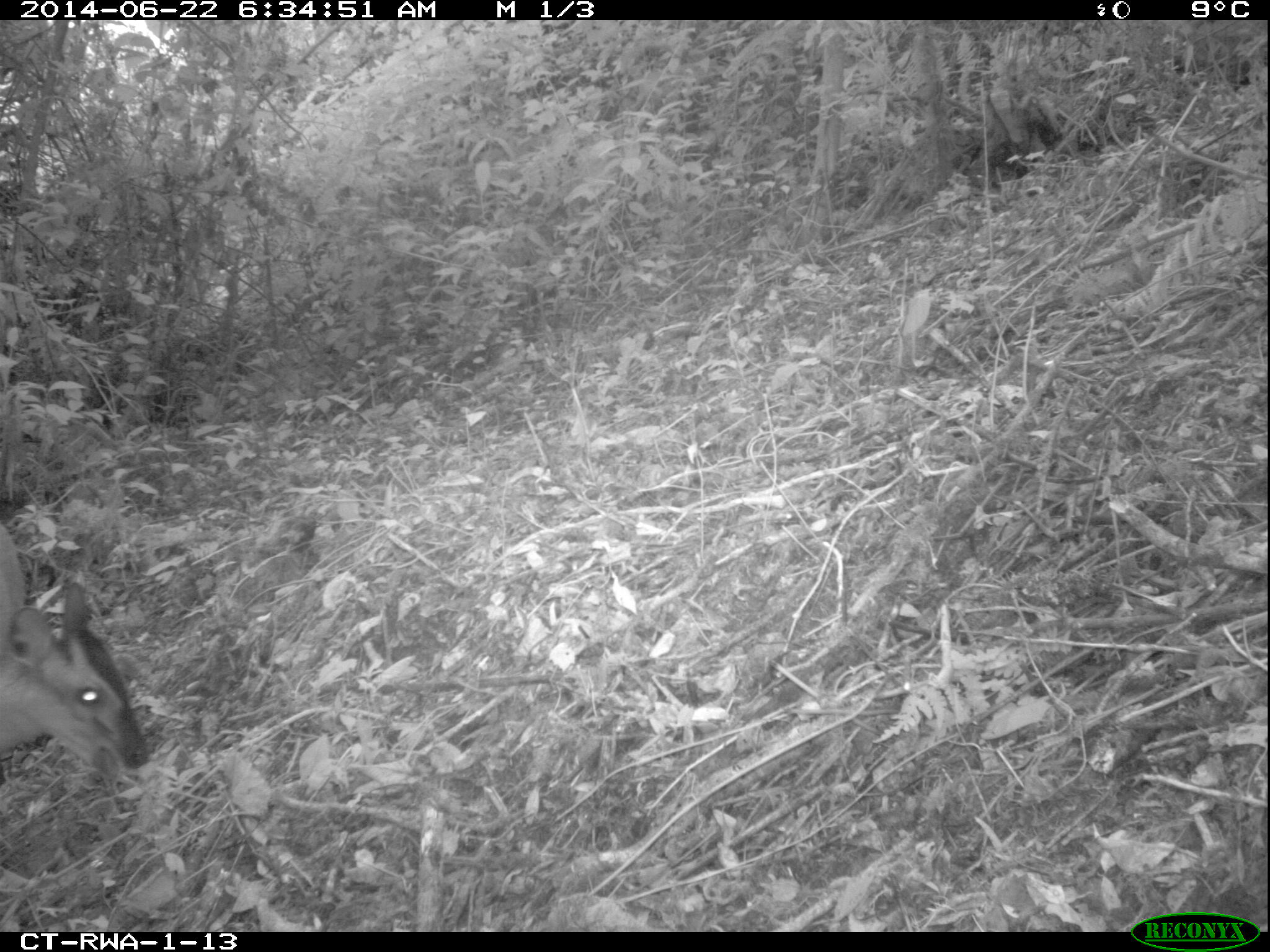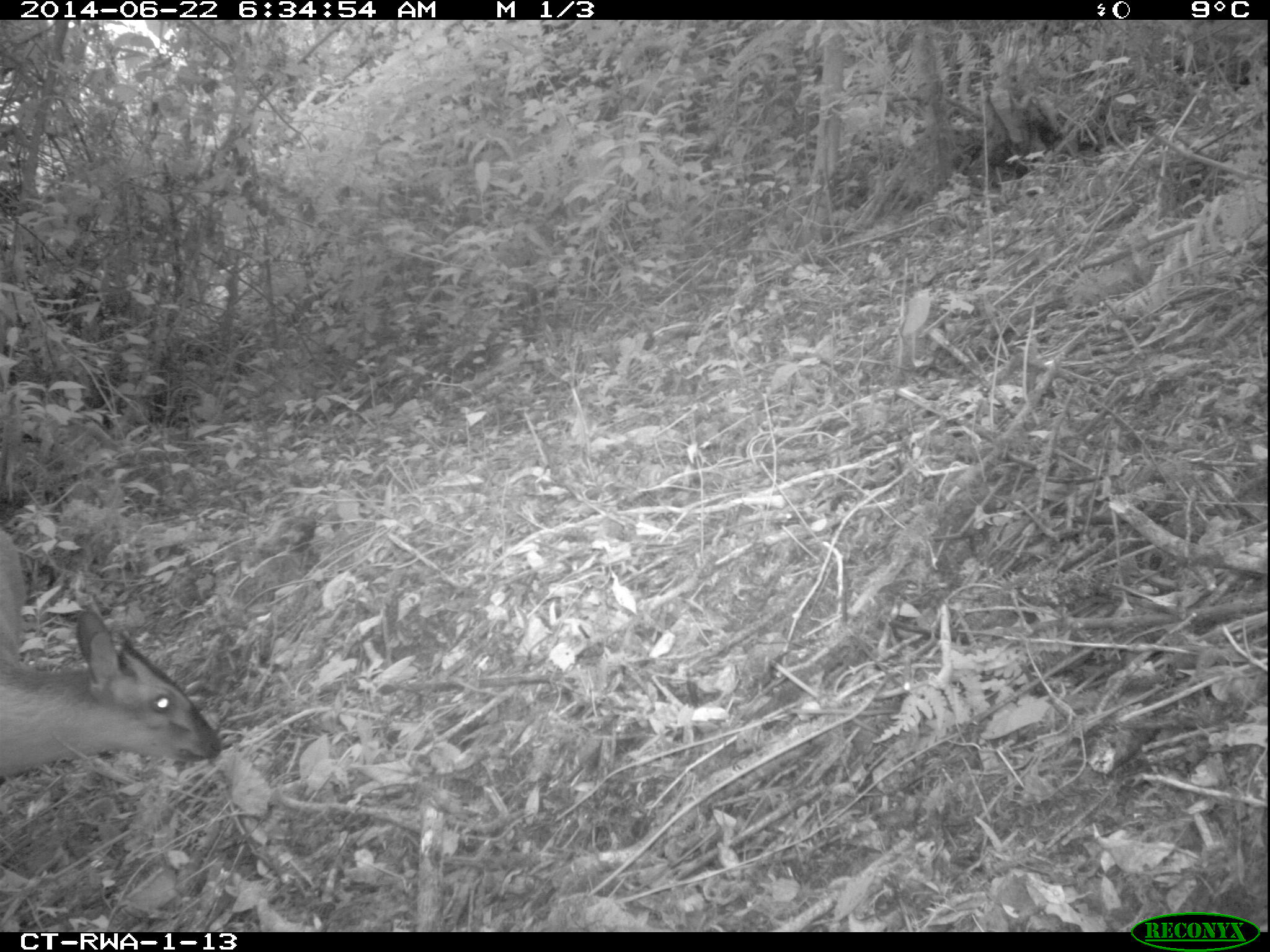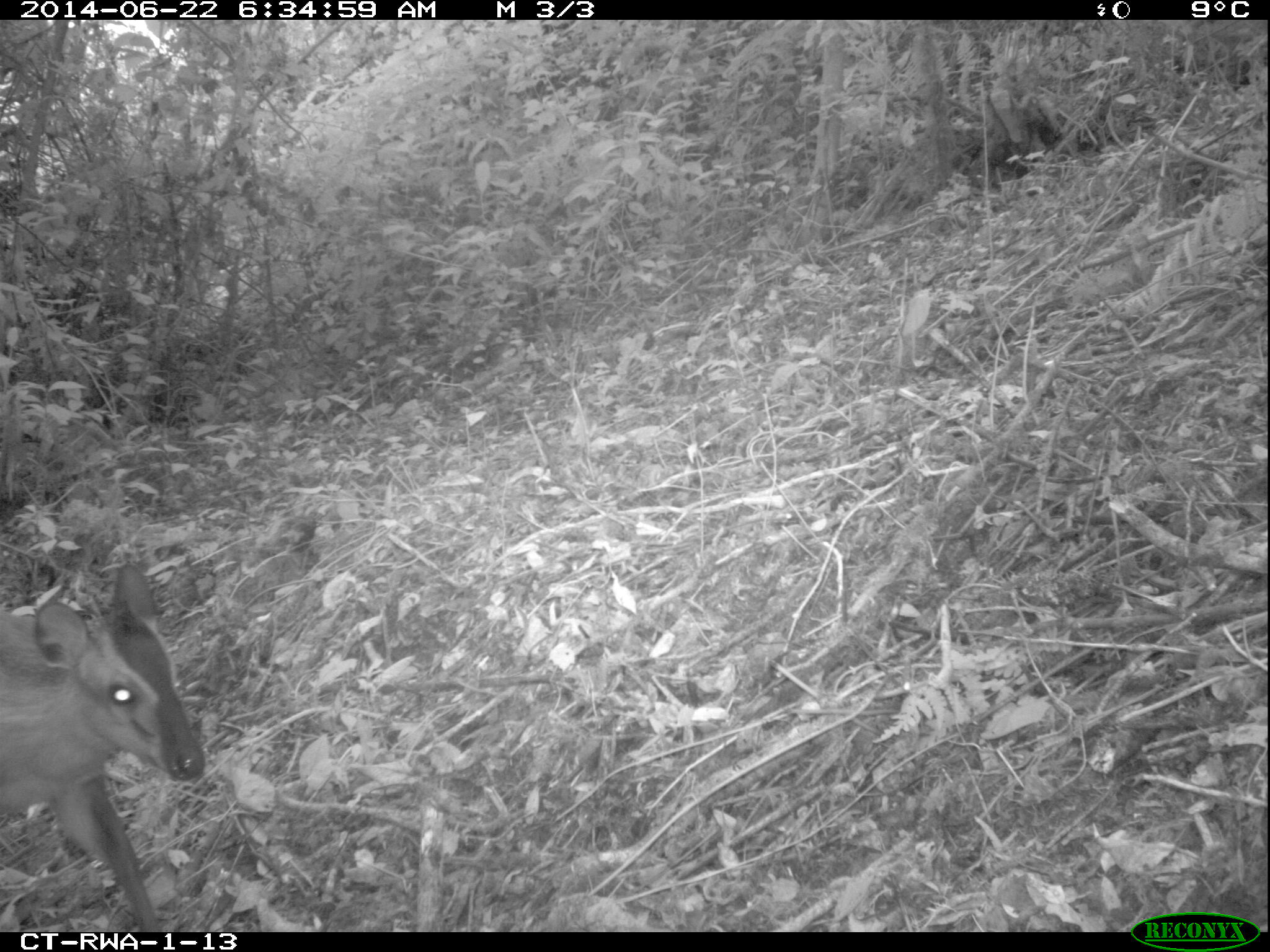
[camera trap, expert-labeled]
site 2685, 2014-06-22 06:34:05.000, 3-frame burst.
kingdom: Animalia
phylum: Chordata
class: Mammalia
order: Artiodactyla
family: Bovidae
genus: Cephalophus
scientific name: Cephalophus nigrifrons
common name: black-fronted duiker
Cephalophus nigrifrons (black-fronted duiker), count 1.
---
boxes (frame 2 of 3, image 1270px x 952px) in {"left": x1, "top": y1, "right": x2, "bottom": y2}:
cephalophus nigrifrons: {"left": 0, "top": 528, "right": 220, "bottom": 779}